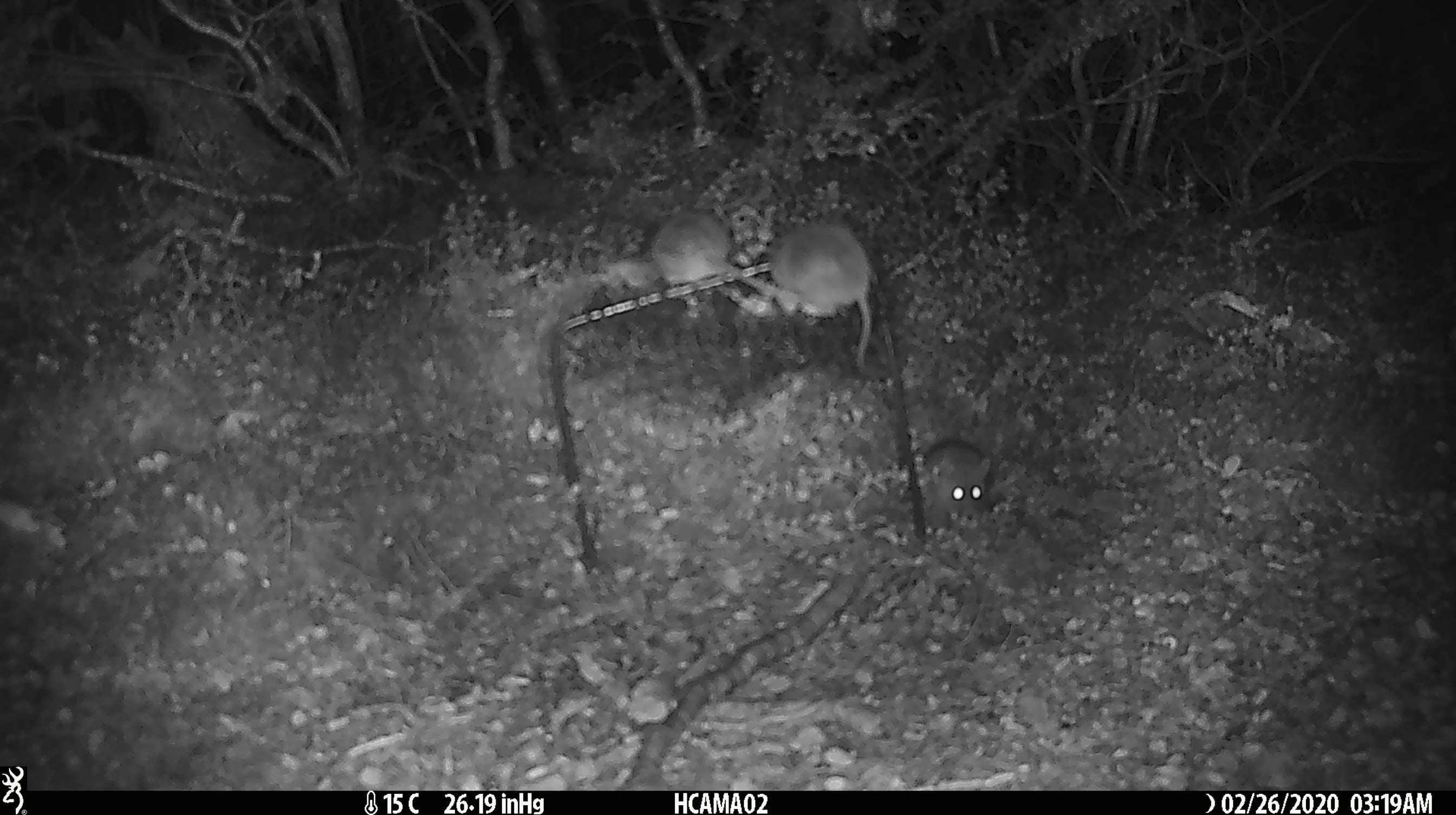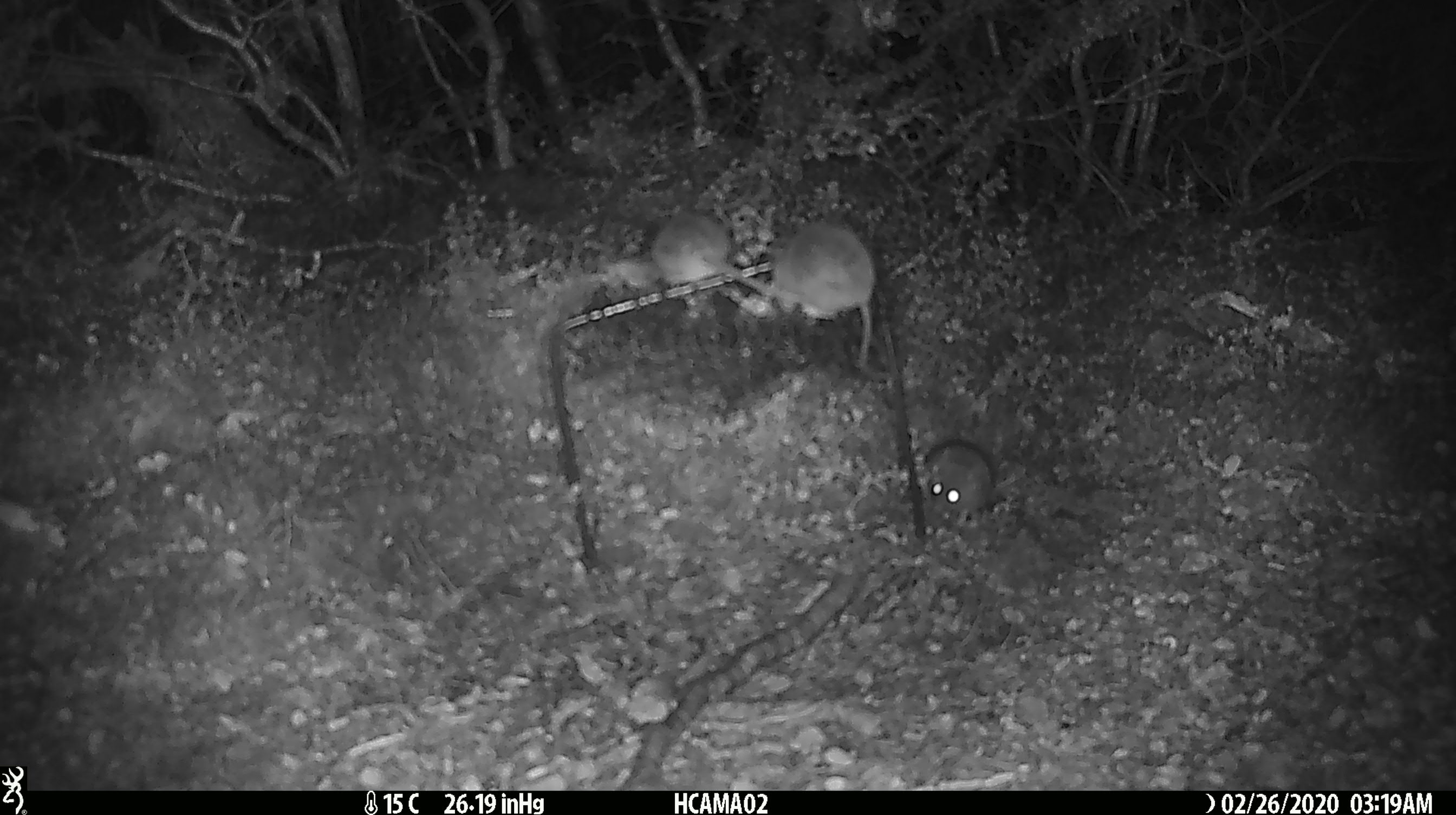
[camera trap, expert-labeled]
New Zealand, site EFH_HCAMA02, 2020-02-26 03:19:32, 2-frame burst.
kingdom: Animalia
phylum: Chordata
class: Mammalia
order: Rodentia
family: Muridae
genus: Mus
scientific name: Mus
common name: mouse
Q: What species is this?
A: Mouse (Mus).